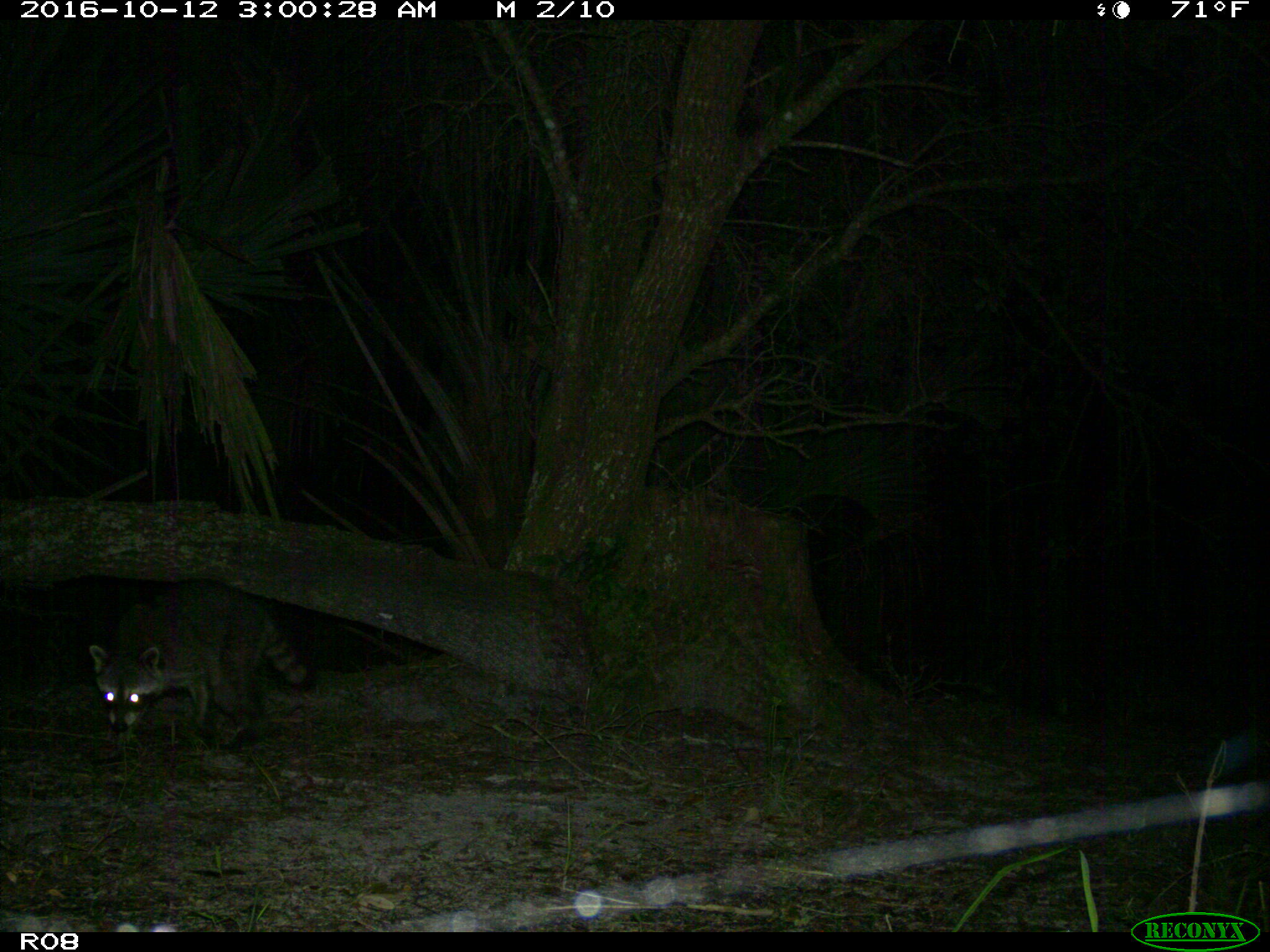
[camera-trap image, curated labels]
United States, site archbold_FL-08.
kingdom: Animalia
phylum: Chordata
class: Mammalia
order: Carnivora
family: Procyonidae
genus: Procyon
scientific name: Procyon lotor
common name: common raccoon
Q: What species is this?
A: Procyon lotor (common raccoon).